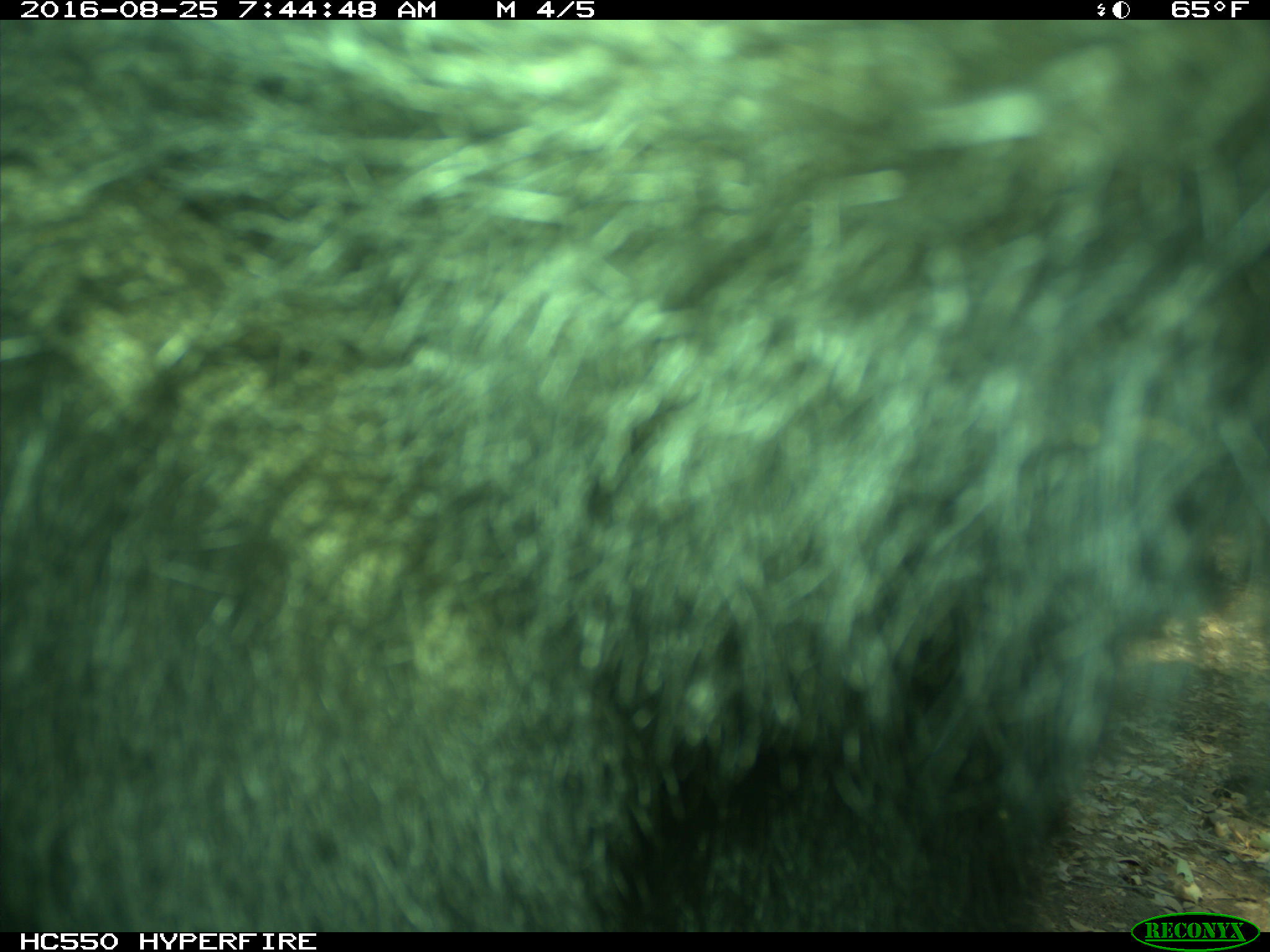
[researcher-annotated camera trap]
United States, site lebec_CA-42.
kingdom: Animalia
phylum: Chordata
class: Mammalia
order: Carnivora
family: Ursidae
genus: Ursus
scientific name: Ursus americanus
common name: american black bear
Ursus americanus (american black bear).